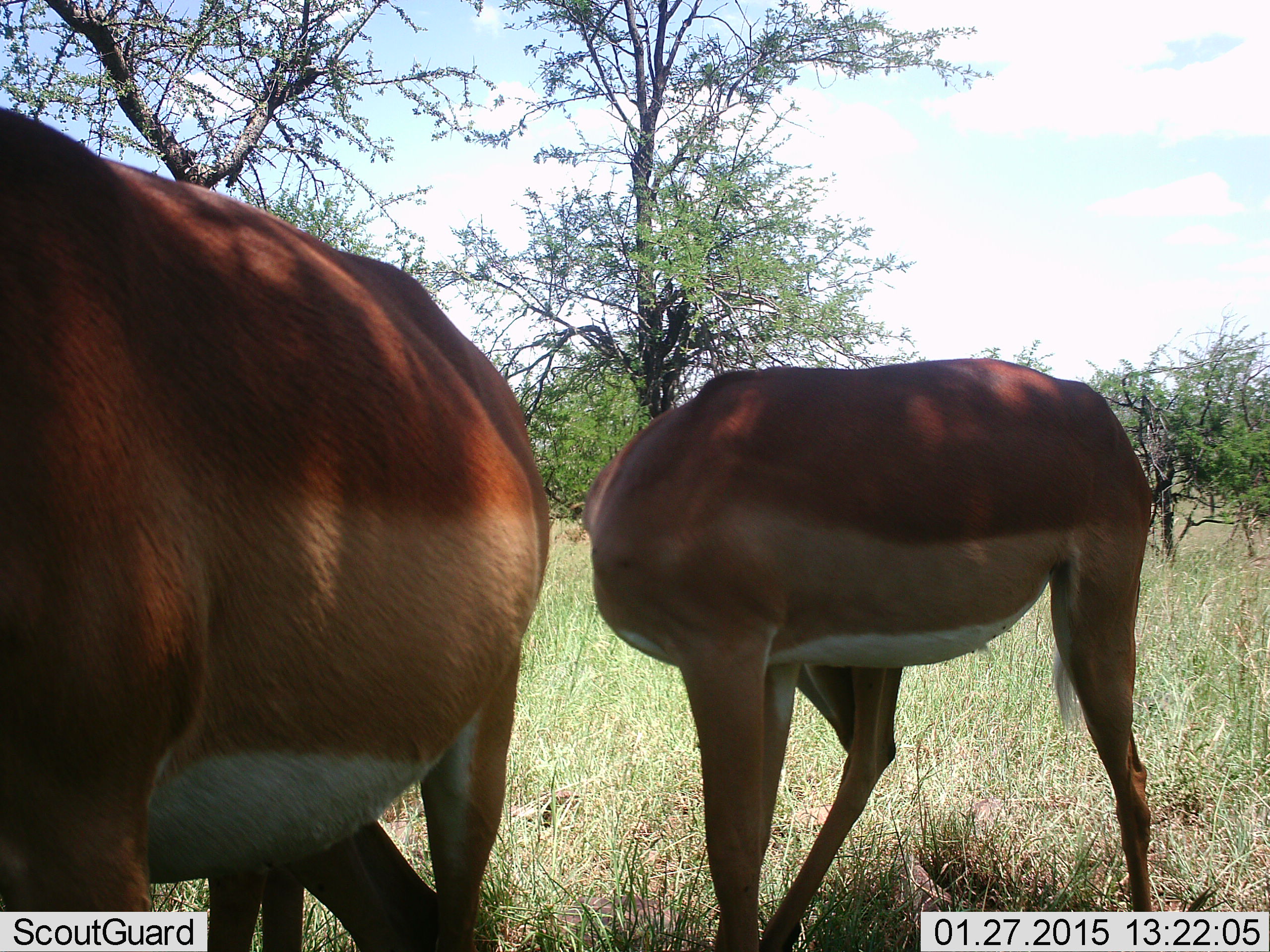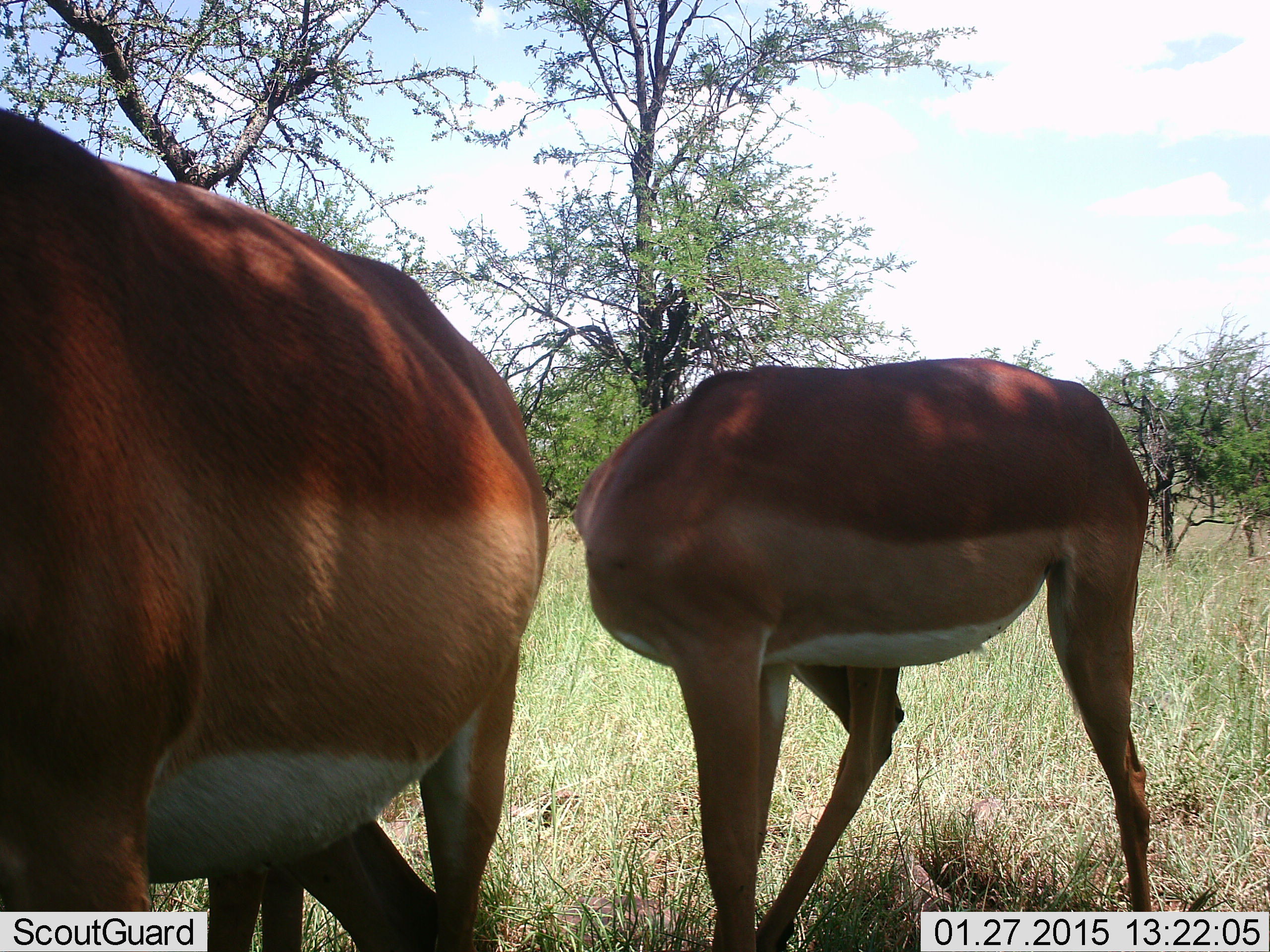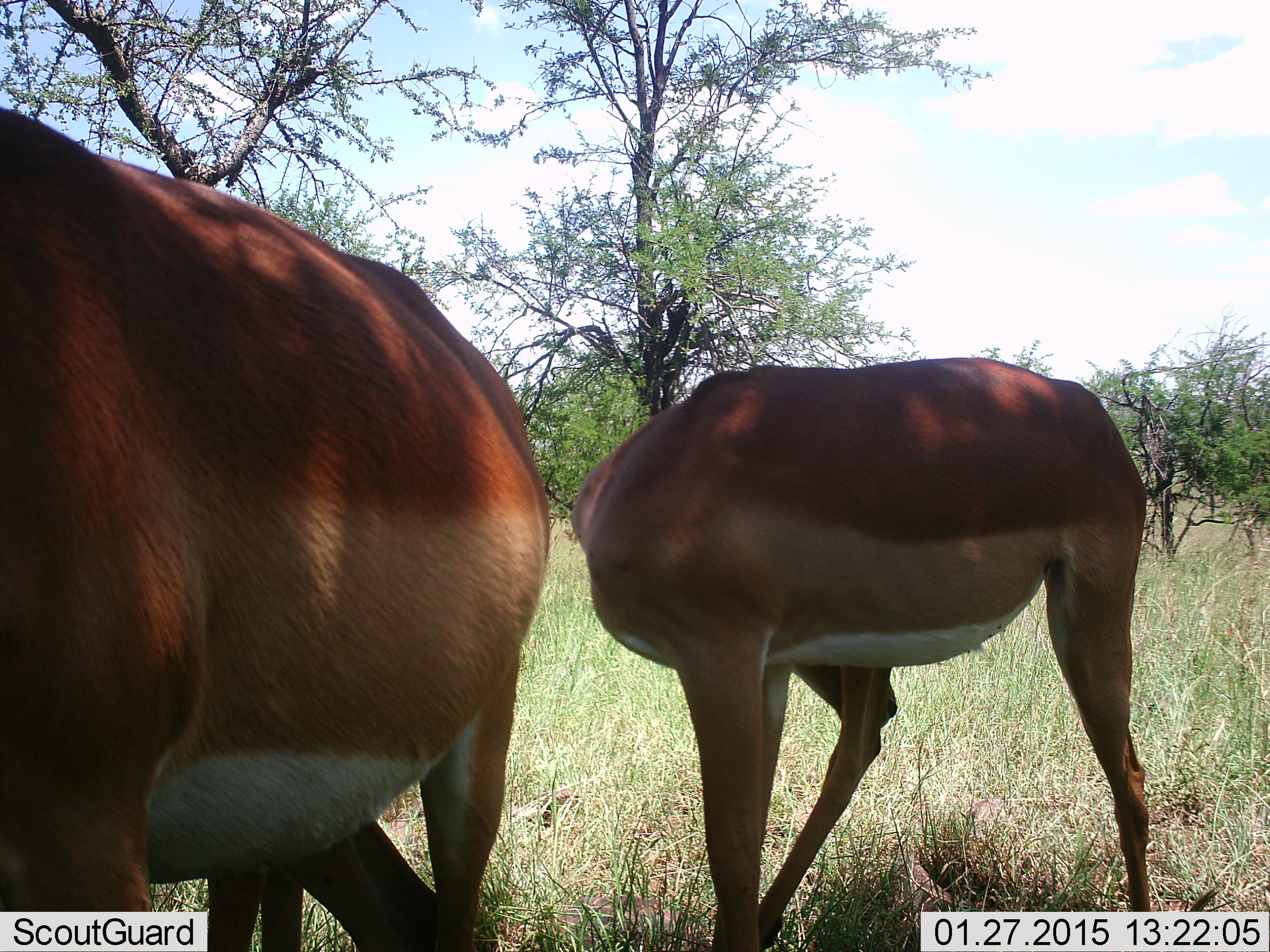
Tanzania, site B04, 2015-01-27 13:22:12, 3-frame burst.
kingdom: Animalia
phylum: Chordata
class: Mammalia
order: Artiodactyla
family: Bovidae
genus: Aepyceros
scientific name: Aepyceros melampus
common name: impala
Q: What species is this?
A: Impala (Aepyceros melampus).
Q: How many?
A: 2.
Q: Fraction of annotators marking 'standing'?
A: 90%.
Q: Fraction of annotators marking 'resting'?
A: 0%.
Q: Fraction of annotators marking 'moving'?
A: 0%.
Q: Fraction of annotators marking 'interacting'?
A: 0%.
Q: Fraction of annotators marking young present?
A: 0%.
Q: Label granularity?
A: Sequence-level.